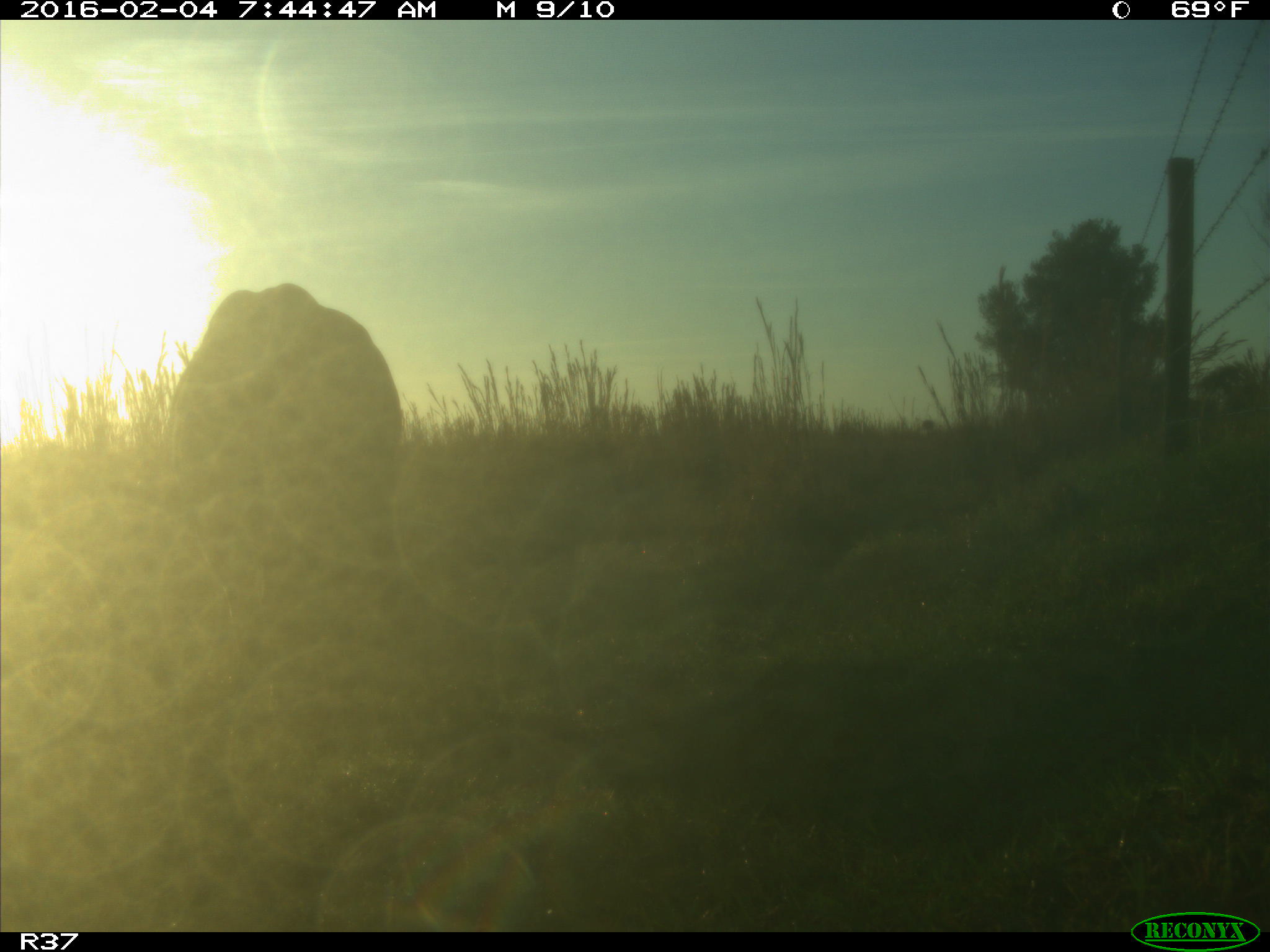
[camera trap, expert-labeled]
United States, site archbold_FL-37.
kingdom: Animalia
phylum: Chordata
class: Mammalia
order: Artiodactyla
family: Bovidae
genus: Bos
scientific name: Bos taurus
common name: domestic cow